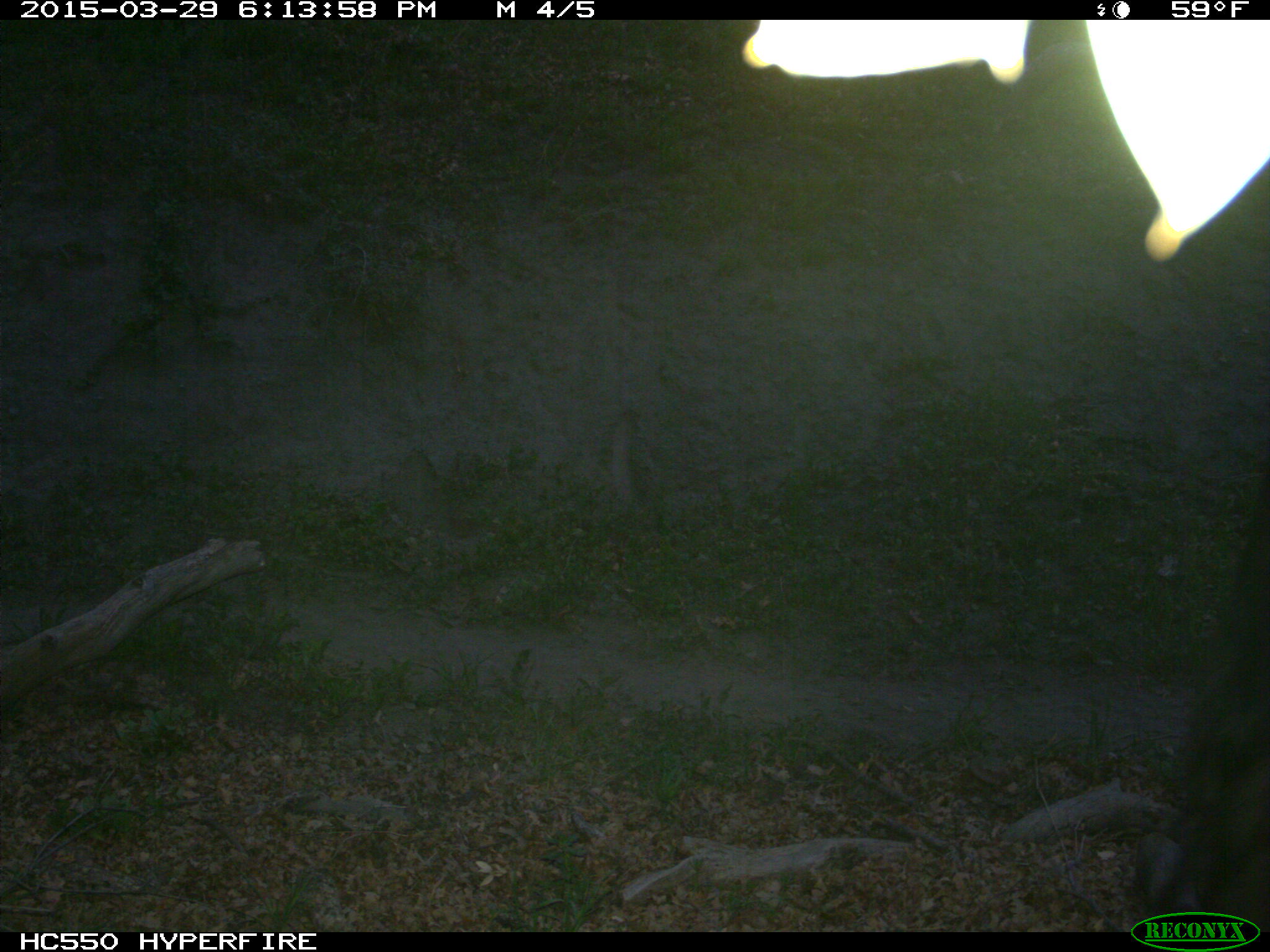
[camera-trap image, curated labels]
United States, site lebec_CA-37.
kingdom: Animalia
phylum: Chordata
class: Mammalia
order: Artiodactyla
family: Bovidae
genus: Bos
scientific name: Bos taurus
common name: domestic cow